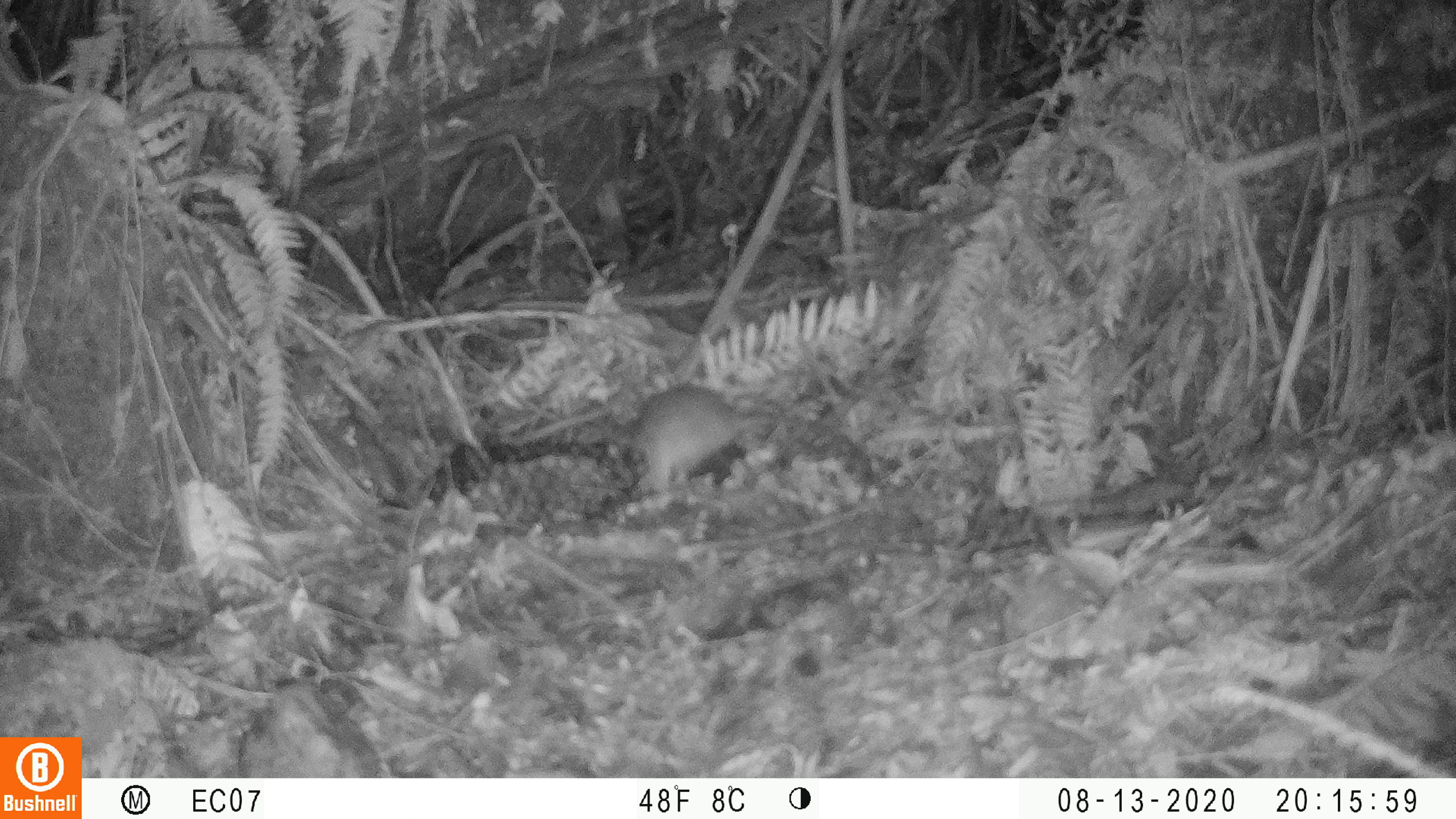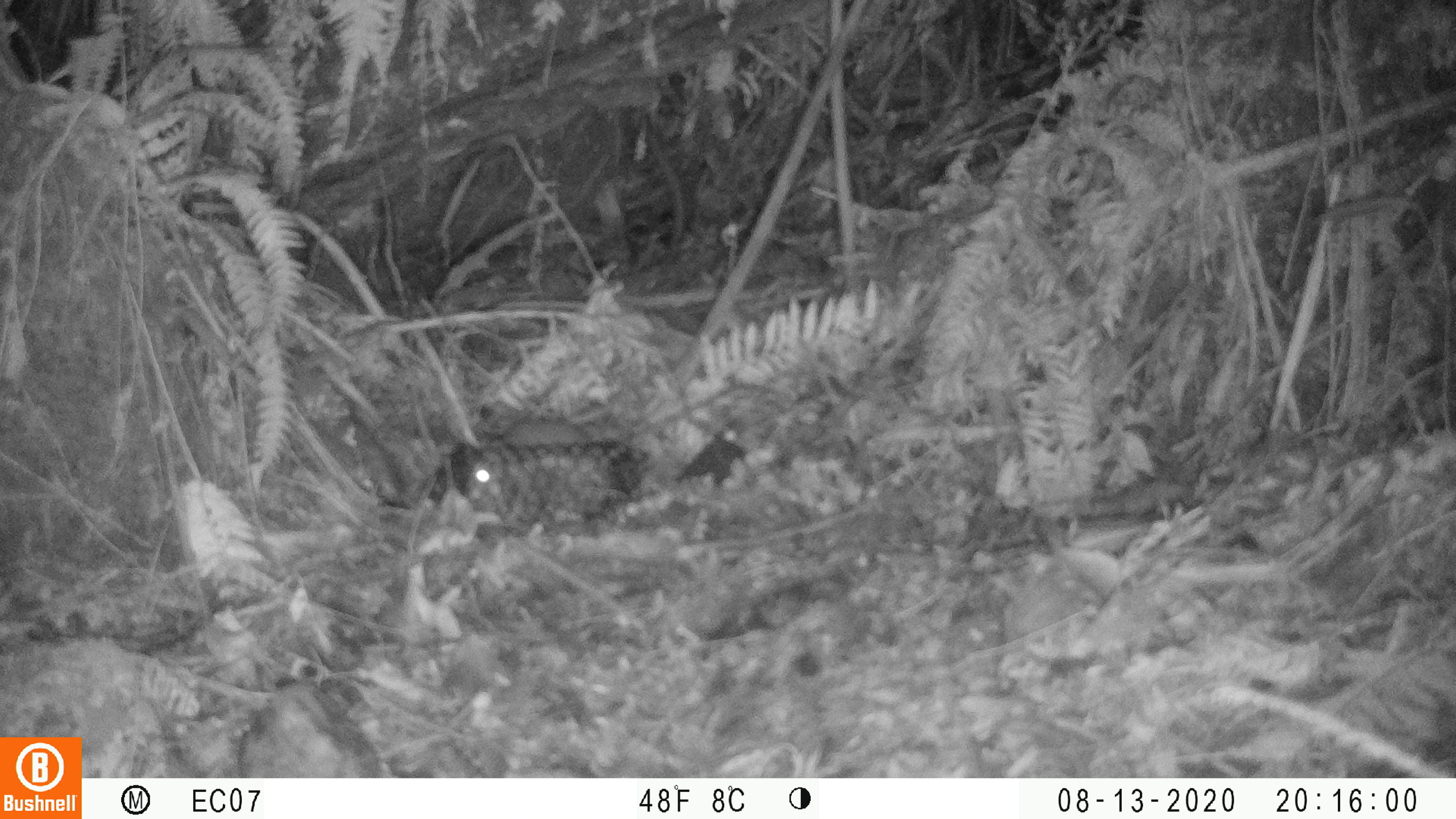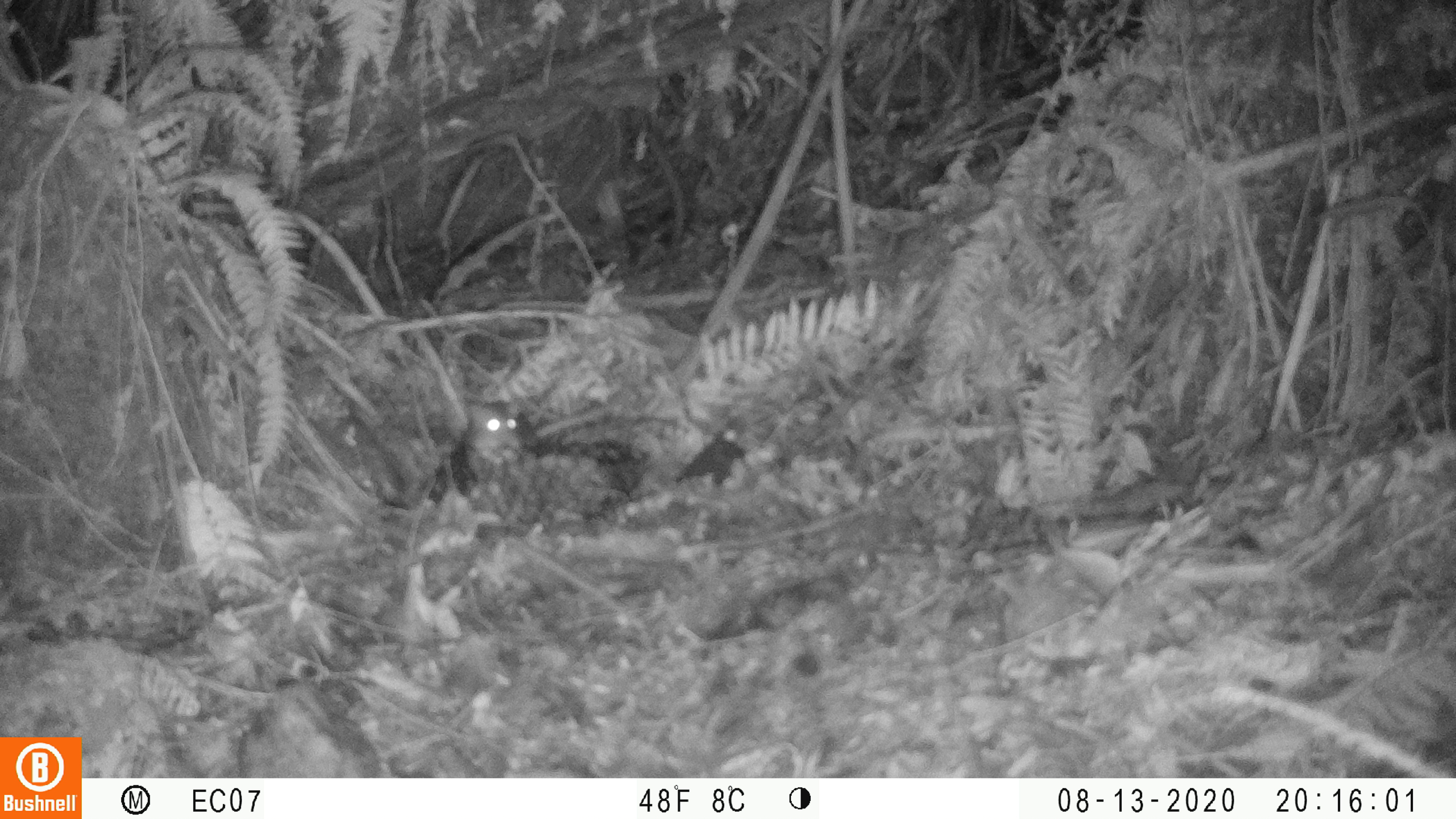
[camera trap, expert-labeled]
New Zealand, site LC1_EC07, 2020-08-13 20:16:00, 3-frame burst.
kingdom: Animalia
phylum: Chordata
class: Mammalia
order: Rodentia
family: Muridae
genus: Rattus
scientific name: Rattus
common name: rat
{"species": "rat (Rattus)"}